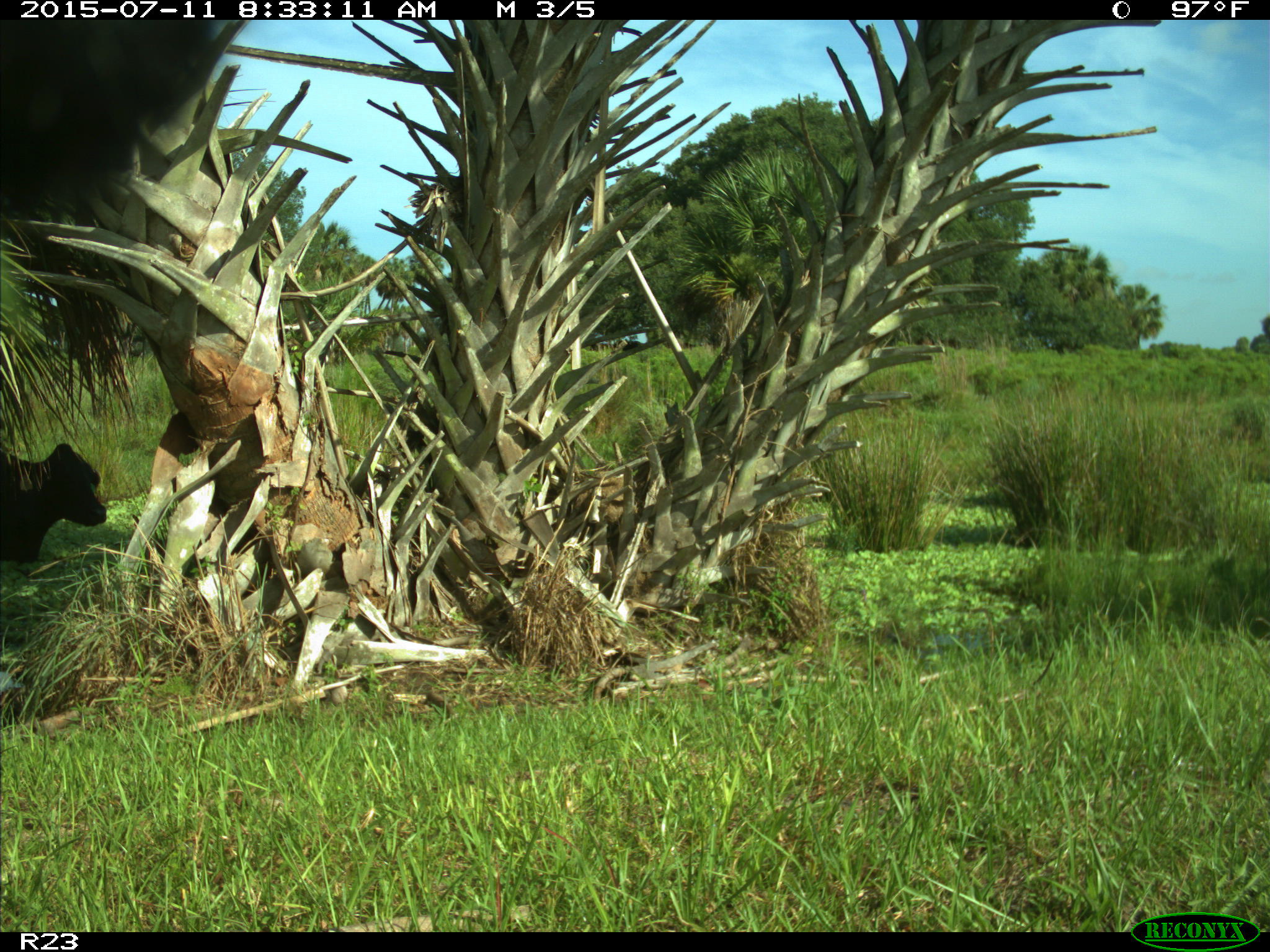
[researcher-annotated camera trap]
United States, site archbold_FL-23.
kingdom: Animalia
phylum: Chordata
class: Mammalia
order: Artiodactyla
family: Bovidae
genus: Bos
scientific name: Bos taurus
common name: domestic cow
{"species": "Bos taurus (domestic cow)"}